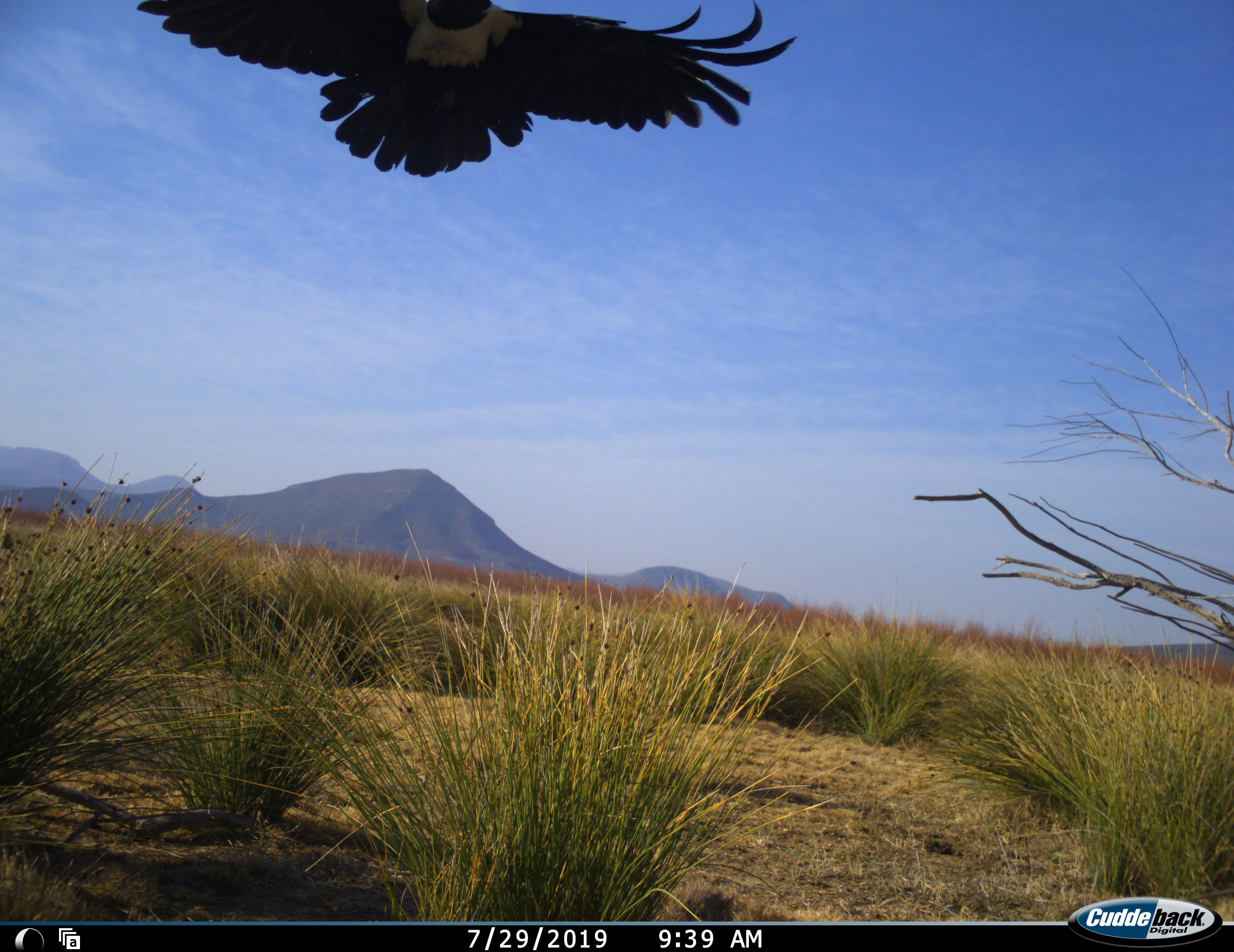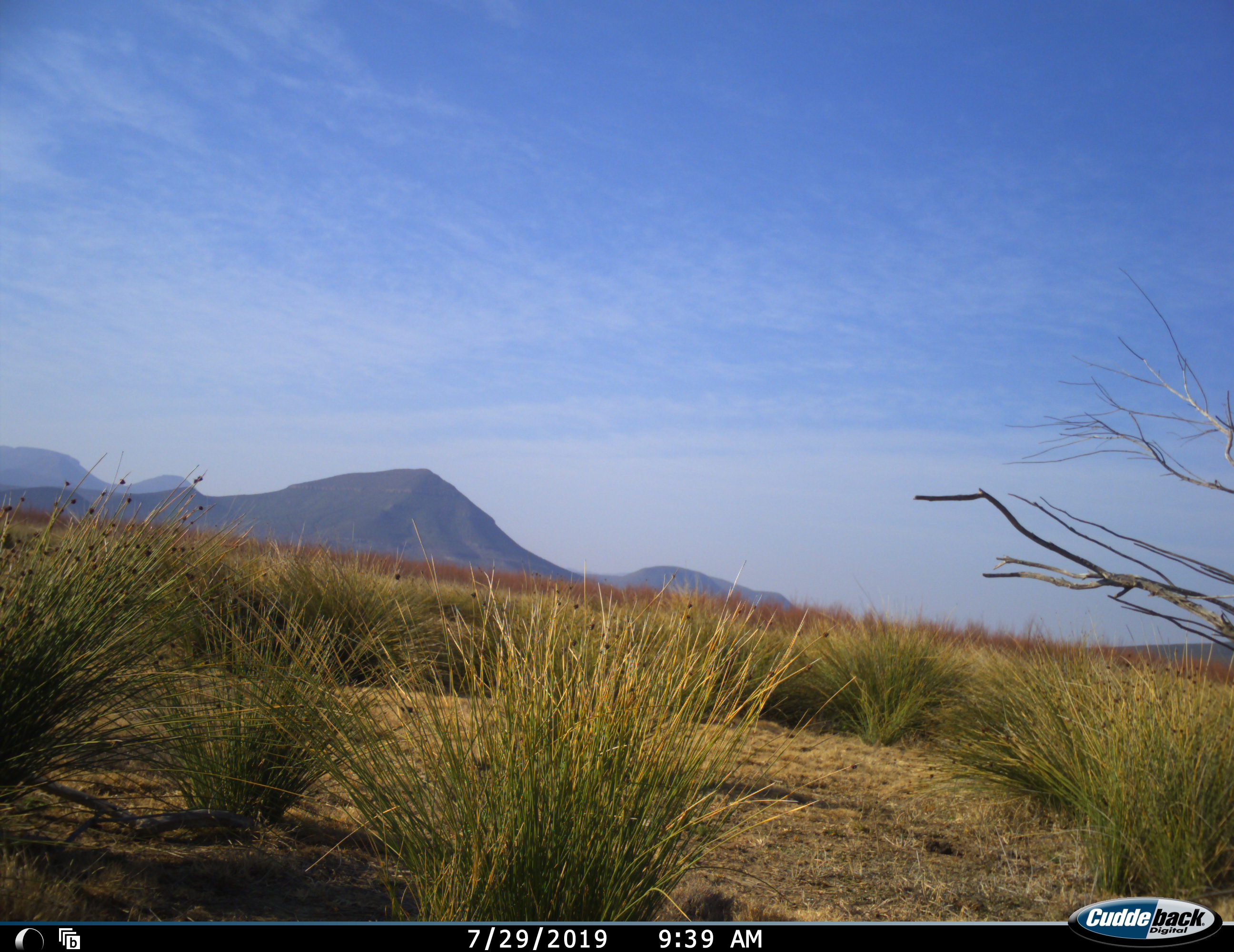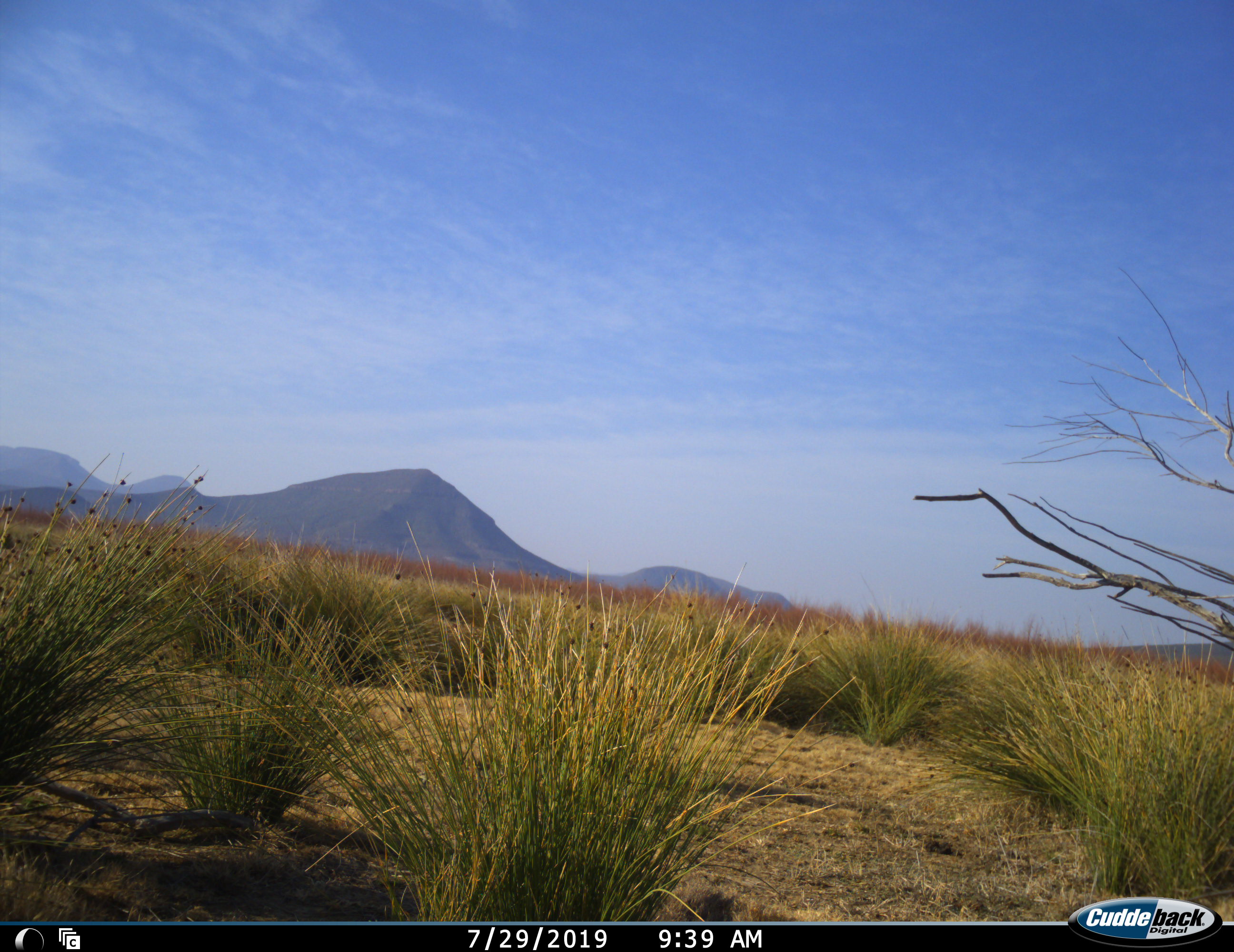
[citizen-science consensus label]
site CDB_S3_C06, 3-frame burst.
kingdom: Animalia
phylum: Chordata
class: Aves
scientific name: Aves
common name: bird of prey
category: birdofprey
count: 1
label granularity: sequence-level